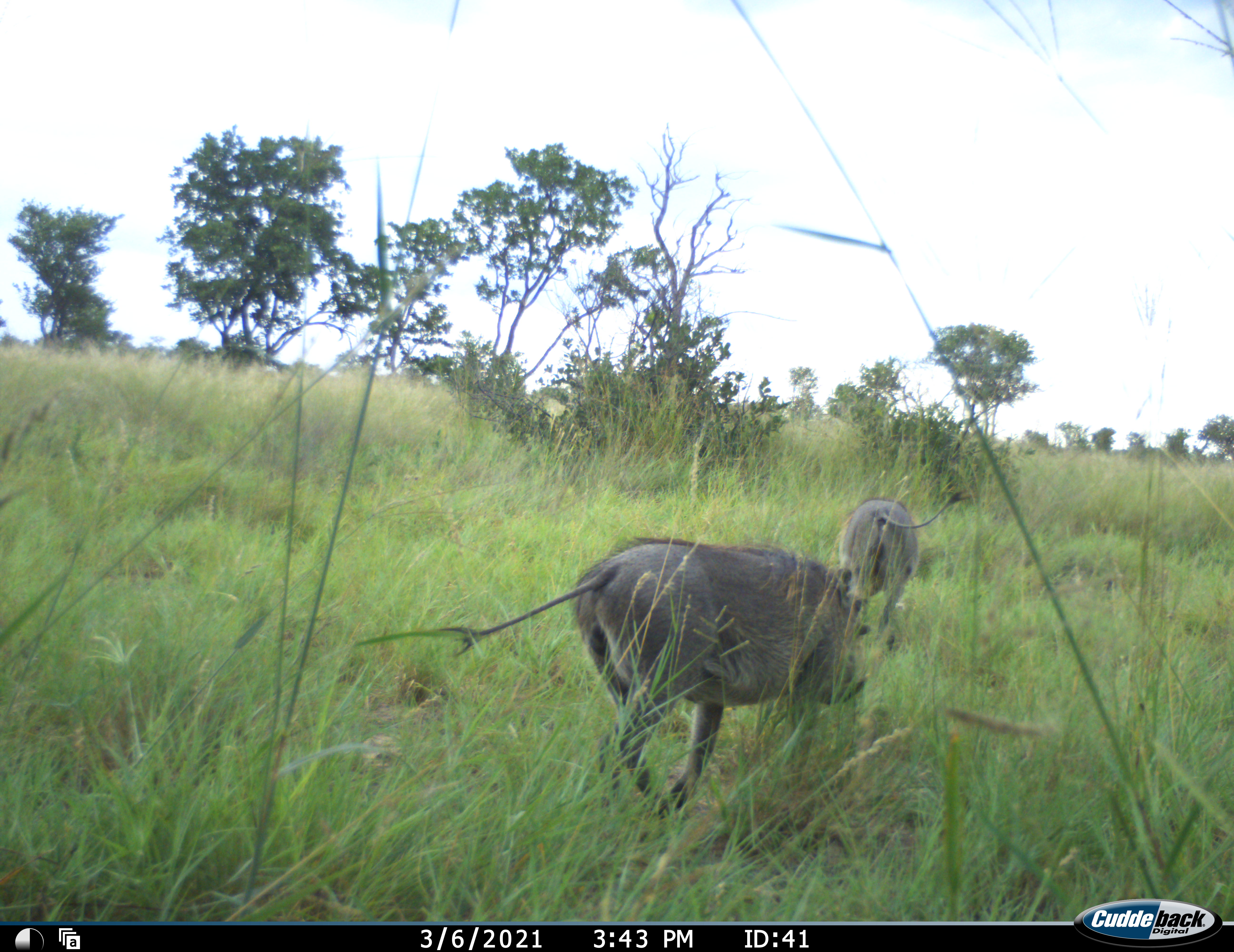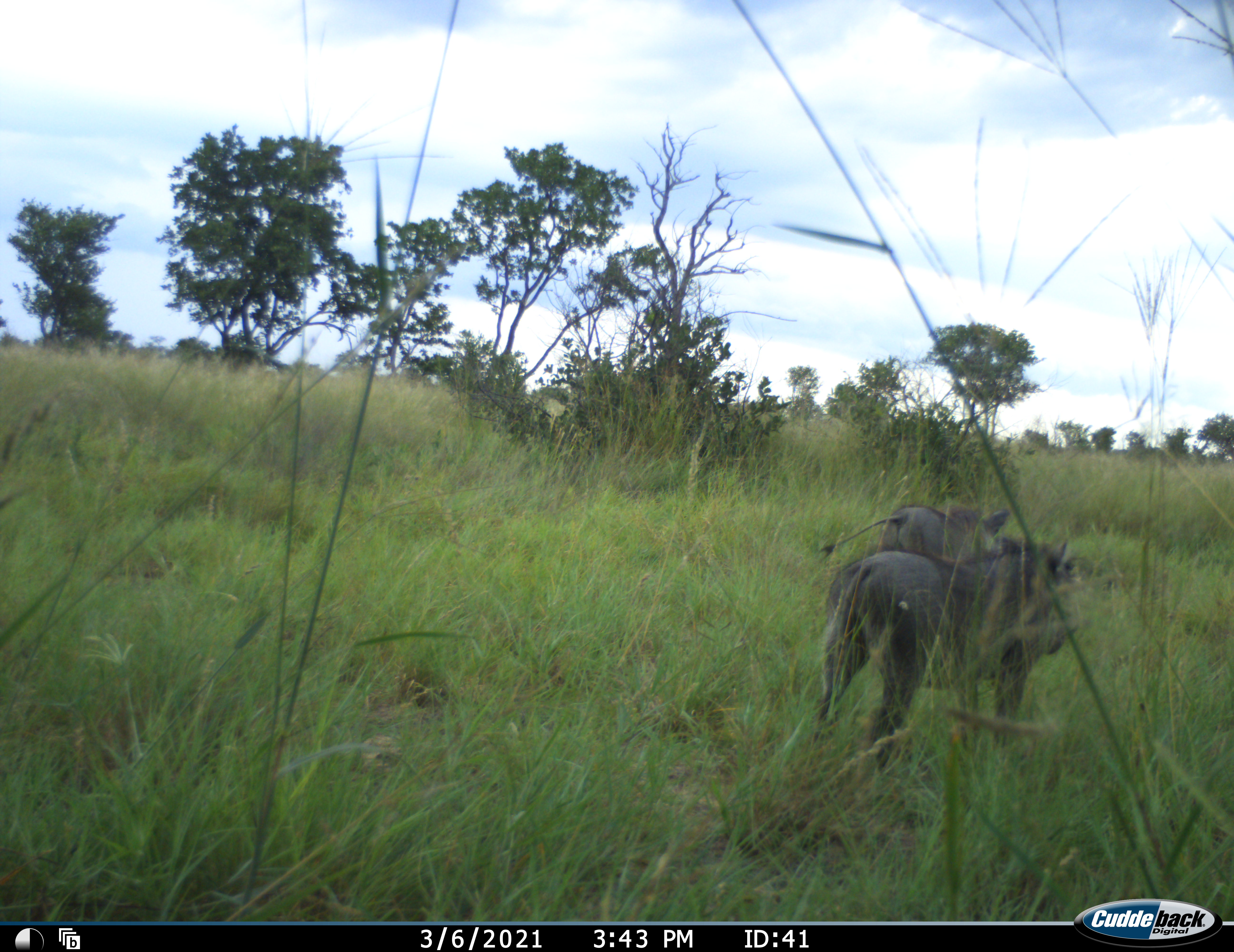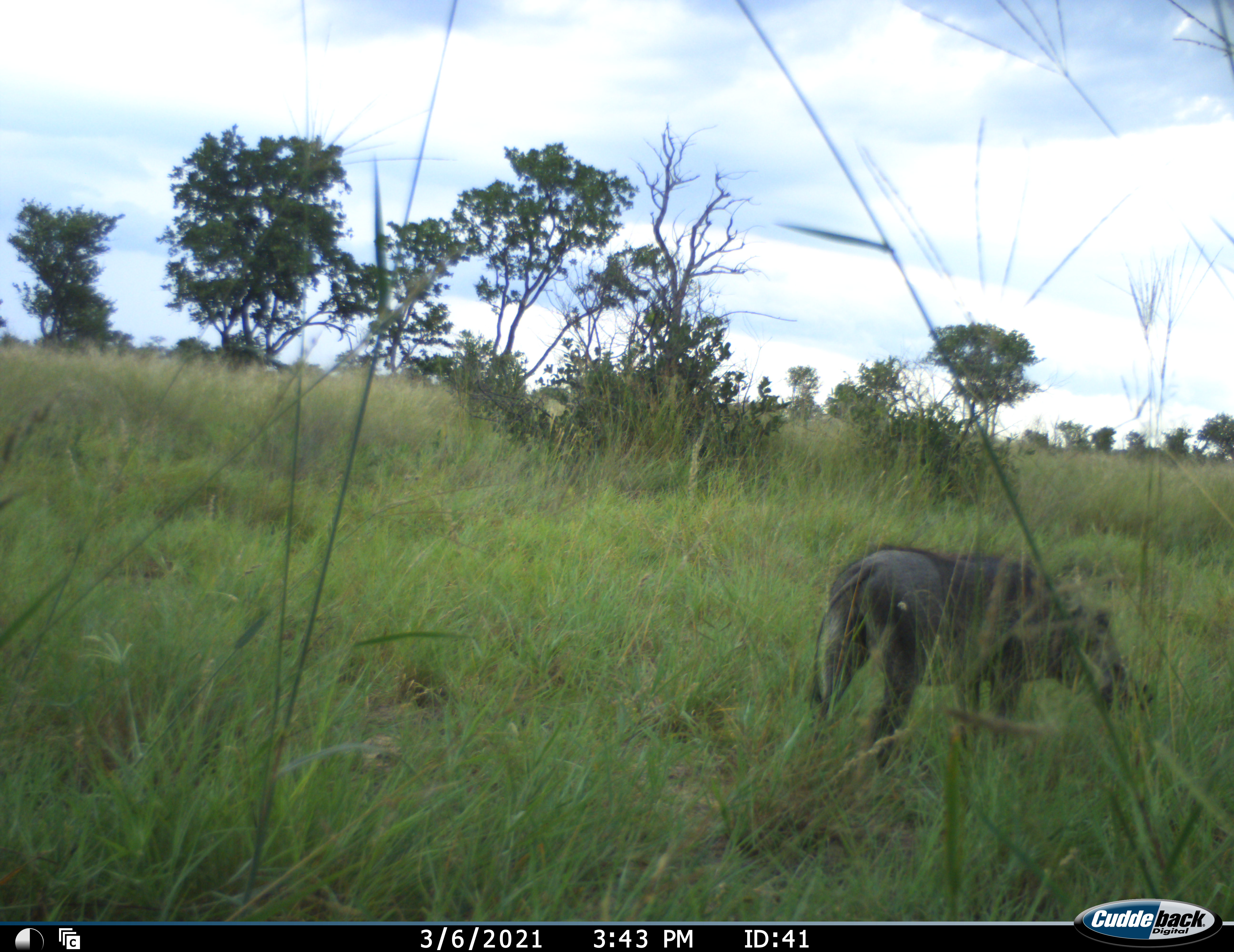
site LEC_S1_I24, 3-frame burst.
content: unidentified animal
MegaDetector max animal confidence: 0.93